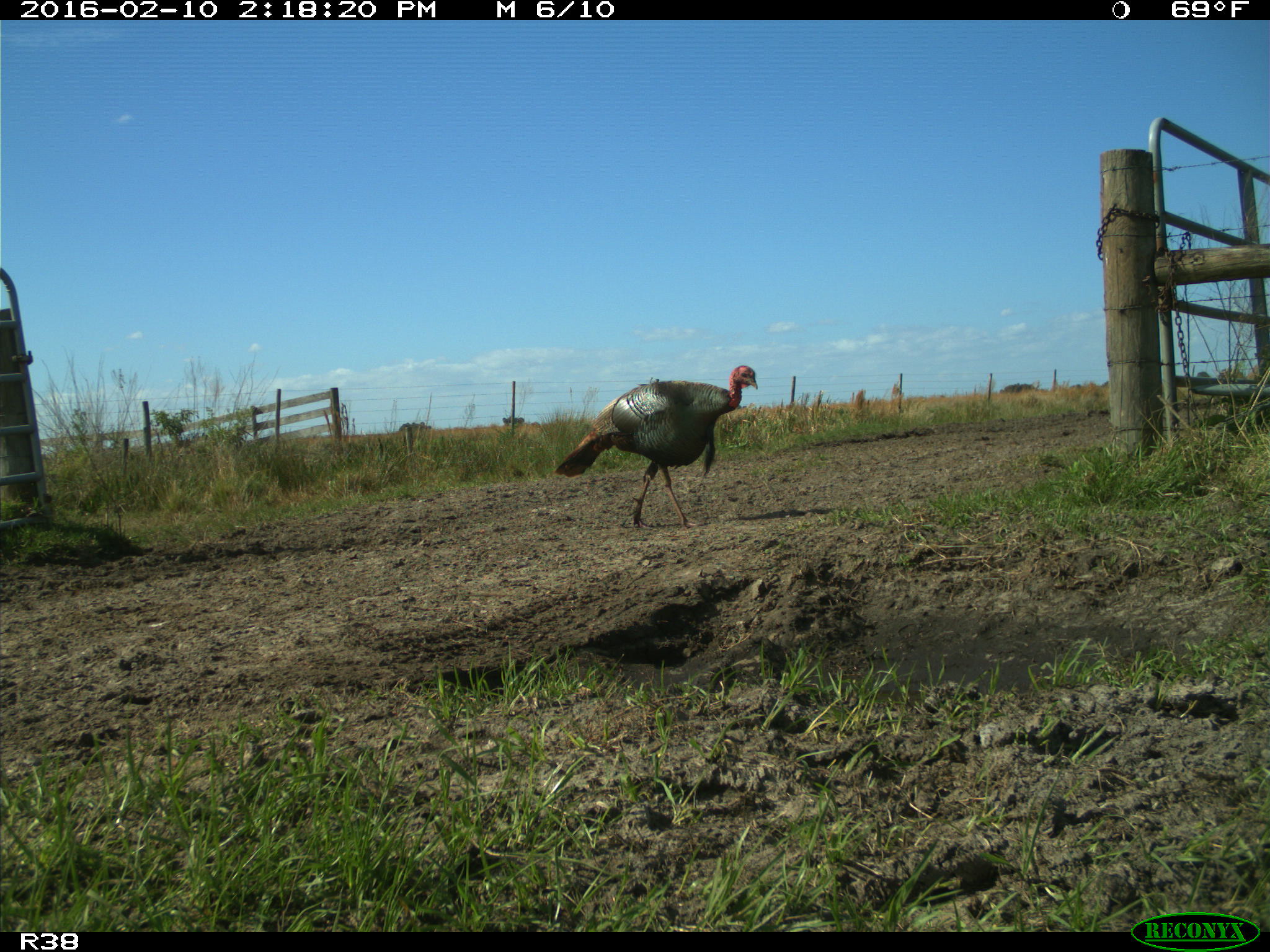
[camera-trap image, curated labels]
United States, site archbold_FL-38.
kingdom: Animalia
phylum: Chordata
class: Aves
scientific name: Aves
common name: birds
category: unidentified bird